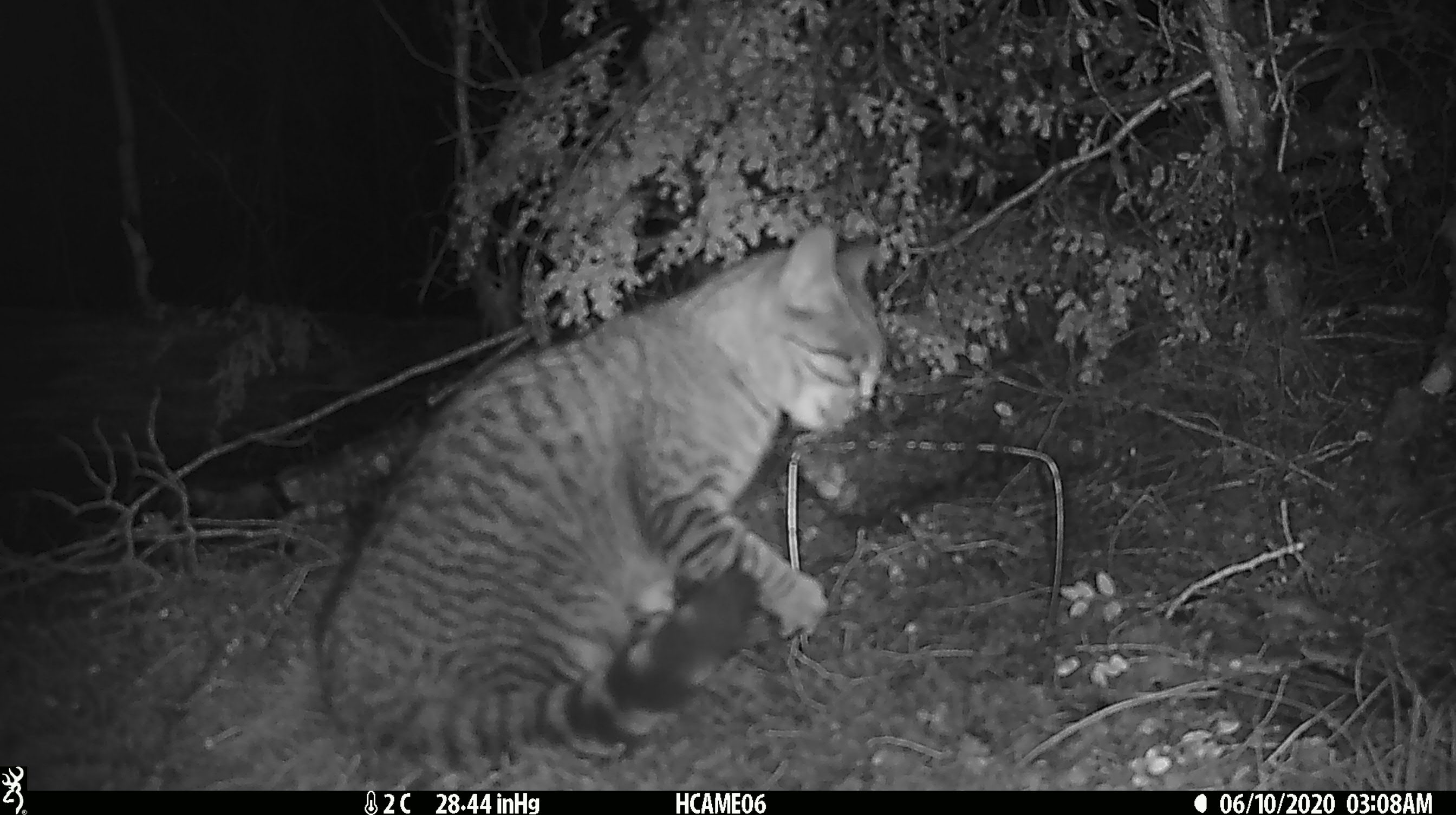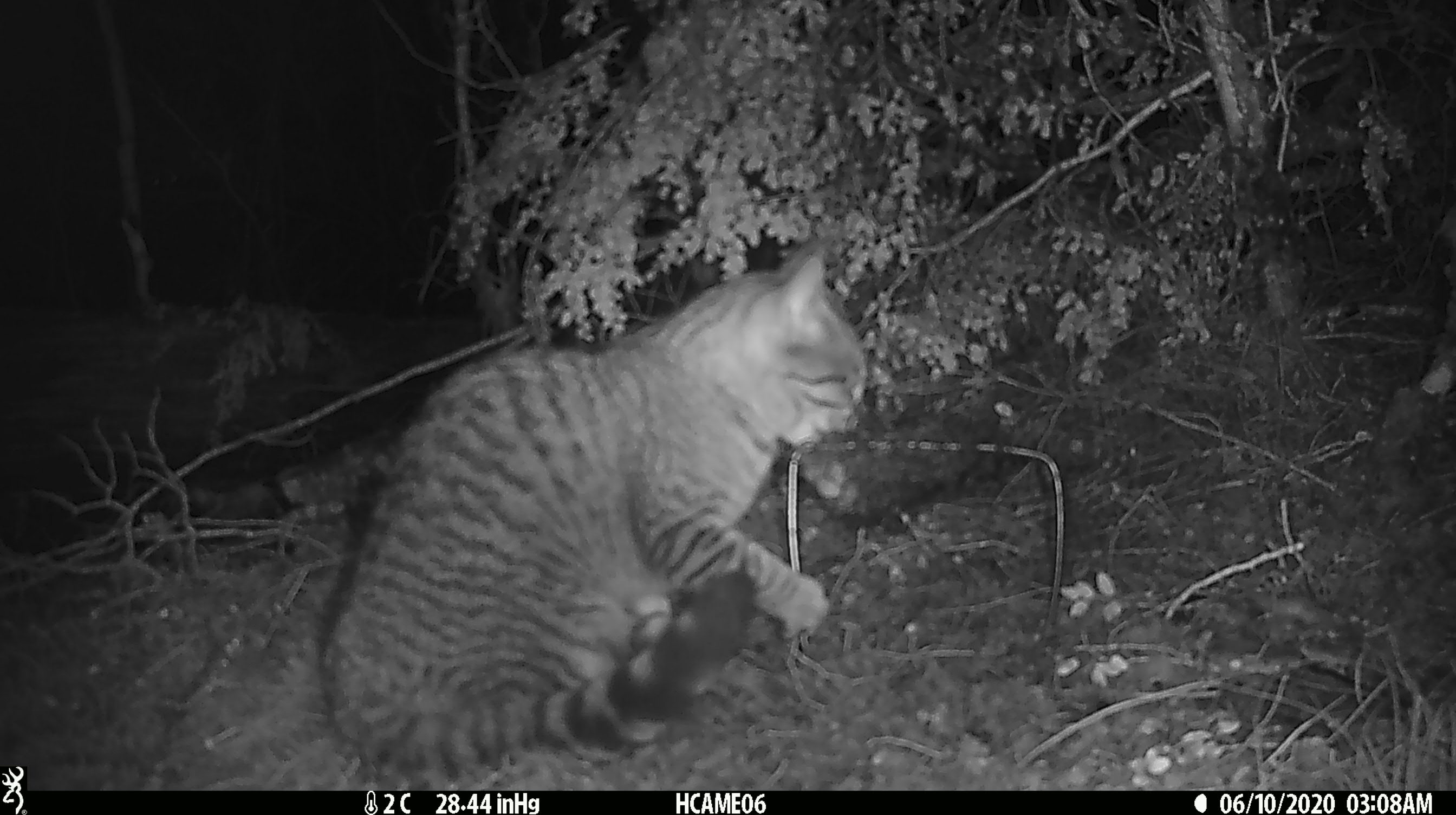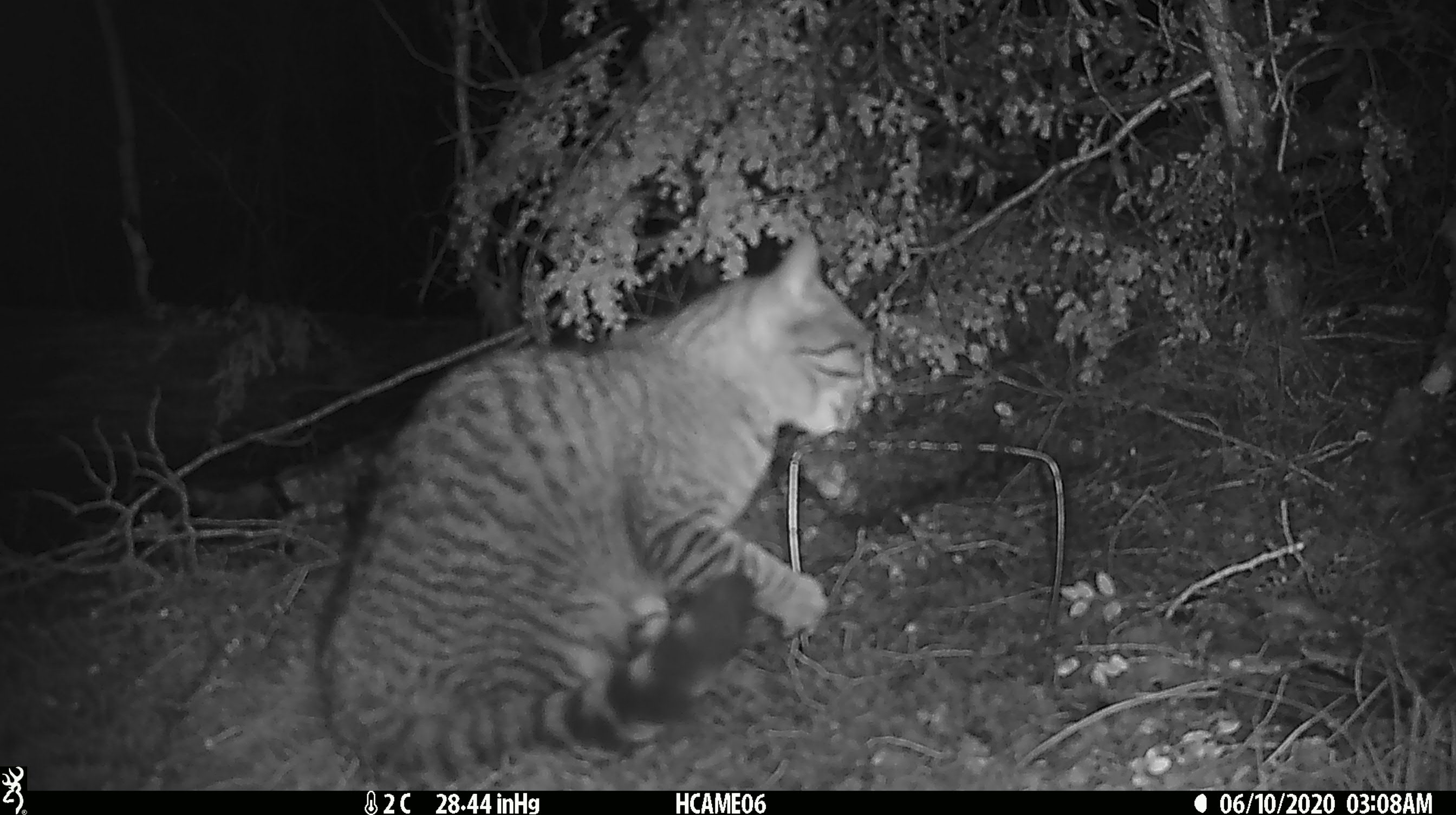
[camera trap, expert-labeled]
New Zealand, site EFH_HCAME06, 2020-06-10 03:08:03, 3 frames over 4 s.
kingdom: Animalia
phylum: Chordata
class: Mammalia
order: Carnivora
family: Felidae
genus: Felis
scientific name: Felis catus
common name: domestic cat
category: cat